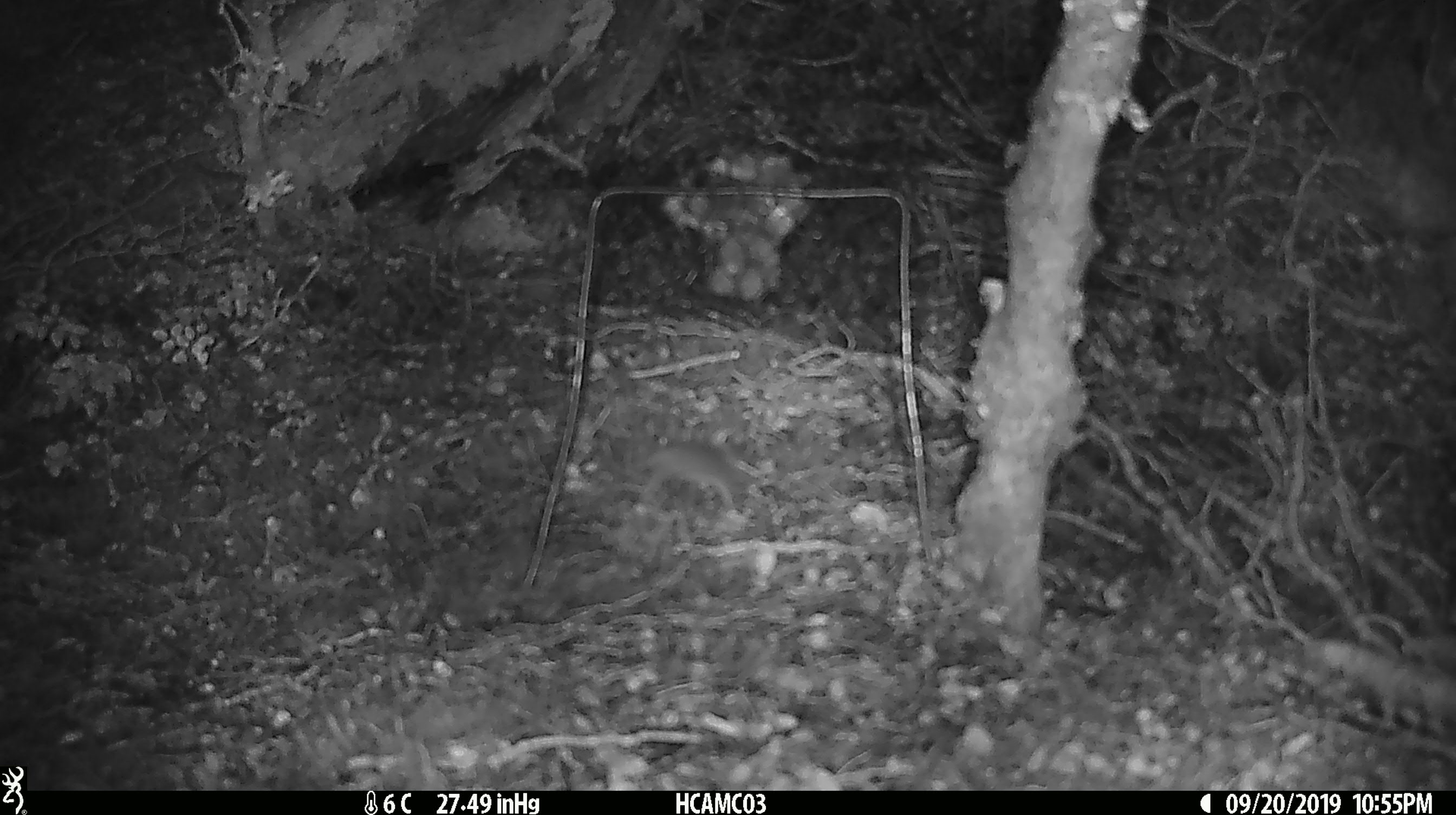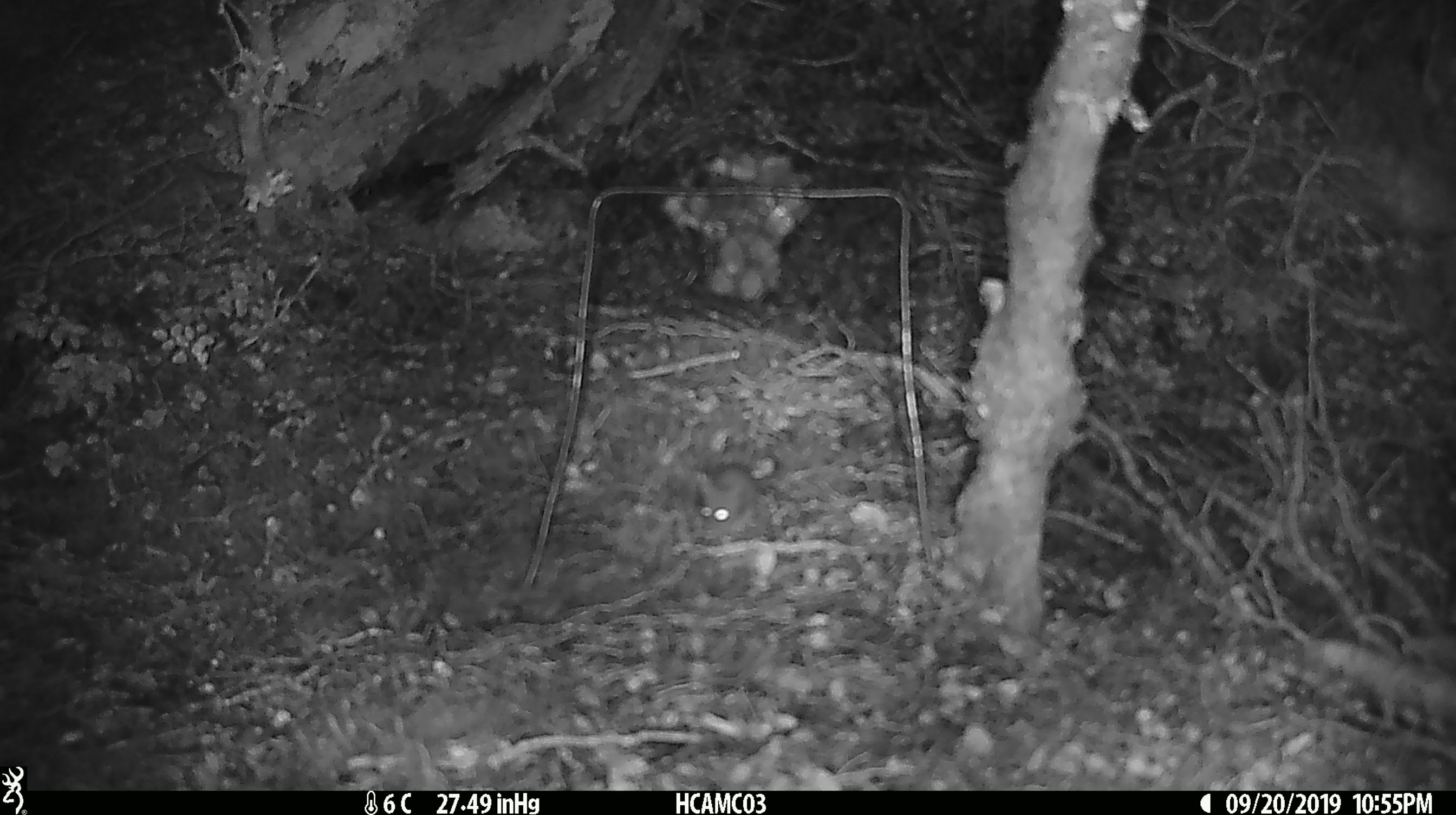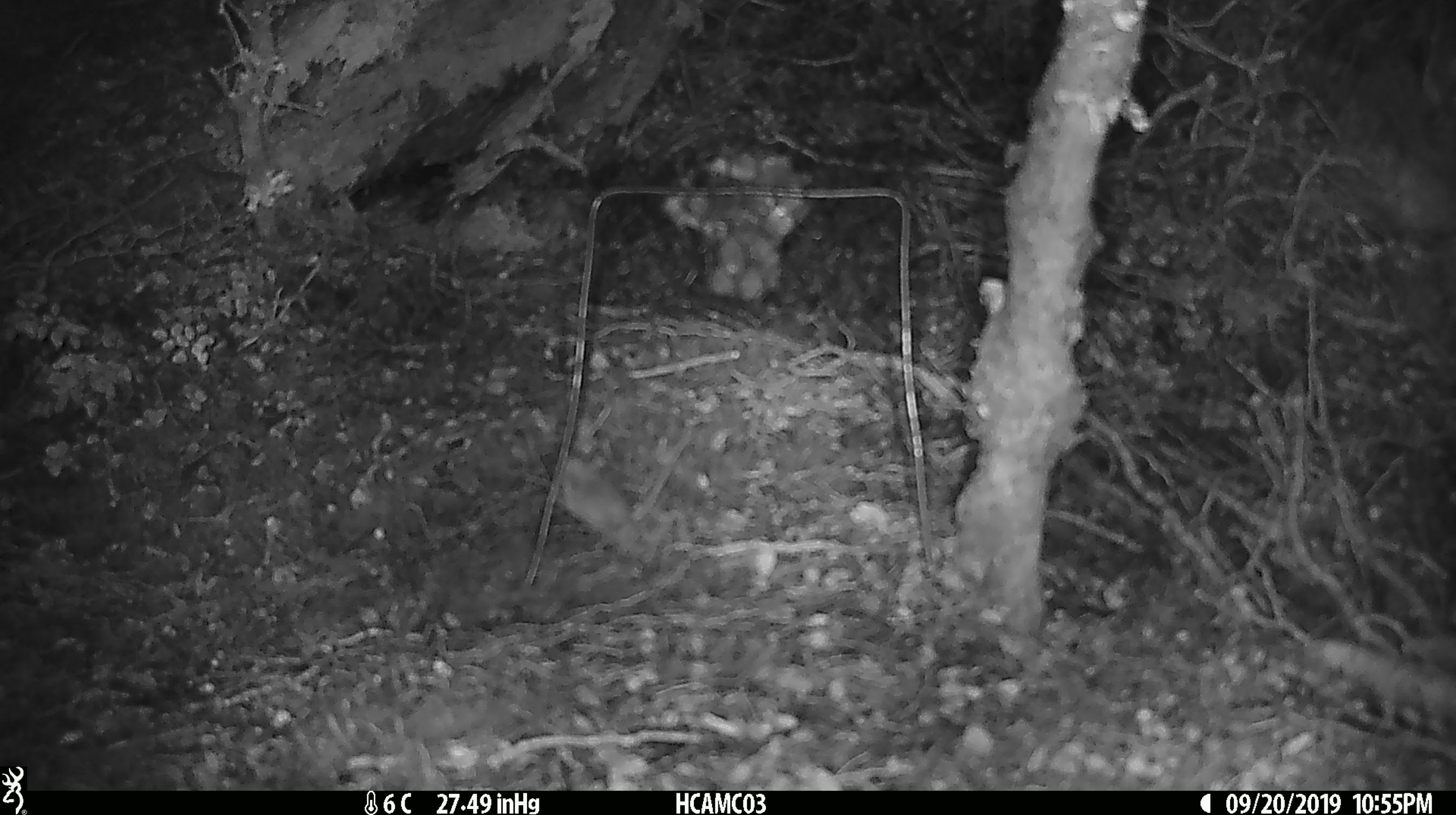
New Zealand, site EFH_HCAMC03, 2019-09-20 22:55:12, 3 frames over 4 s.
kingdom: Animalia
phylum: Chordata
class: Mammalia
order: Rodentia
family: Muridae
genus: Mus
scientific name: Mus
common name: mouse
Mouse (Mus).